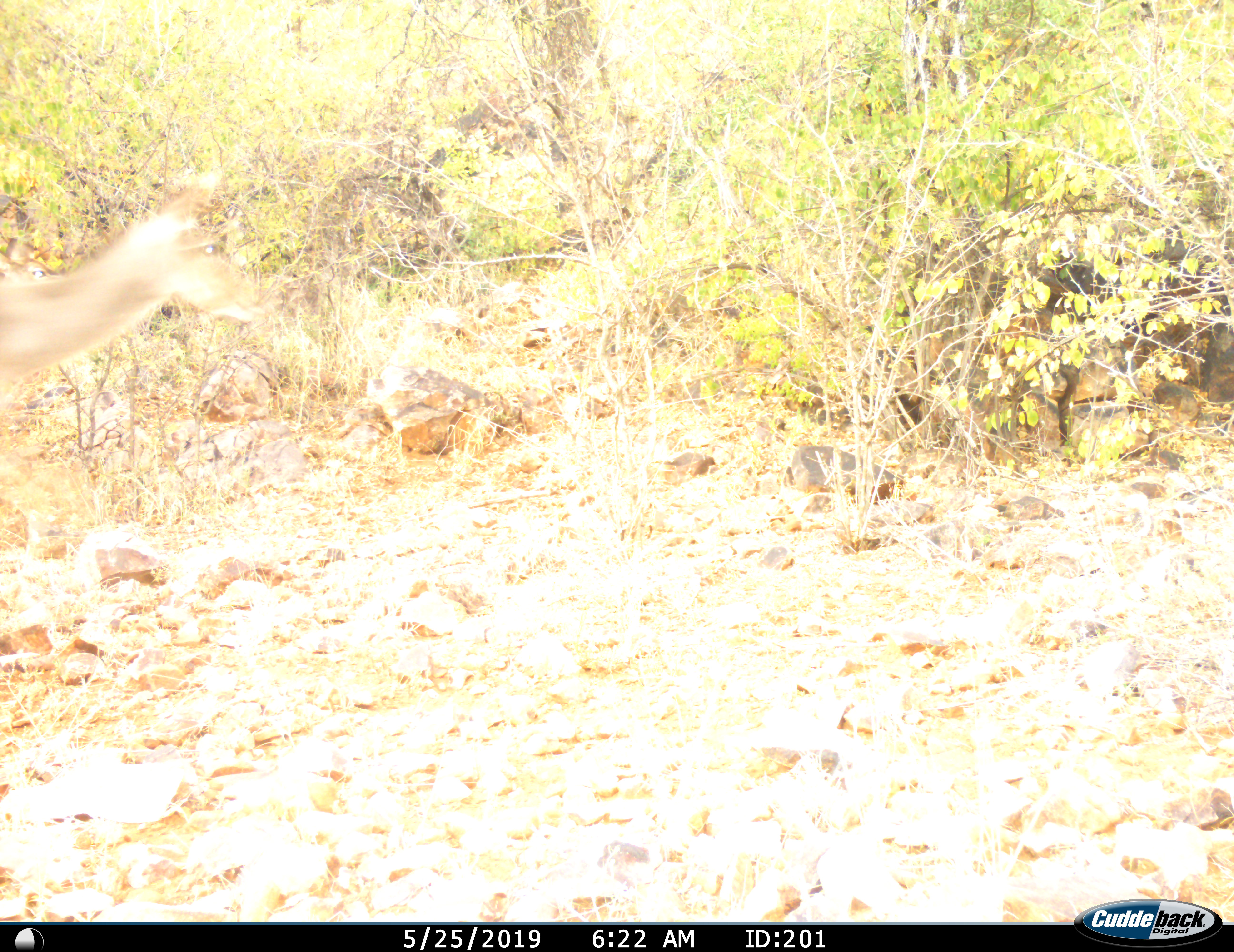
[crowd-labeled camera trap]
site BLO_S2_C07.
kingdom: Animalia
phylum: Chordata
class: Mammalia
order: Artiodactyla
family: Bovidae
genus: Aepyceros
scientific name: Aepyceros melampus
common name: impala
Impala (Aepyceros melampus), count 1. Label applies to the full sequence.